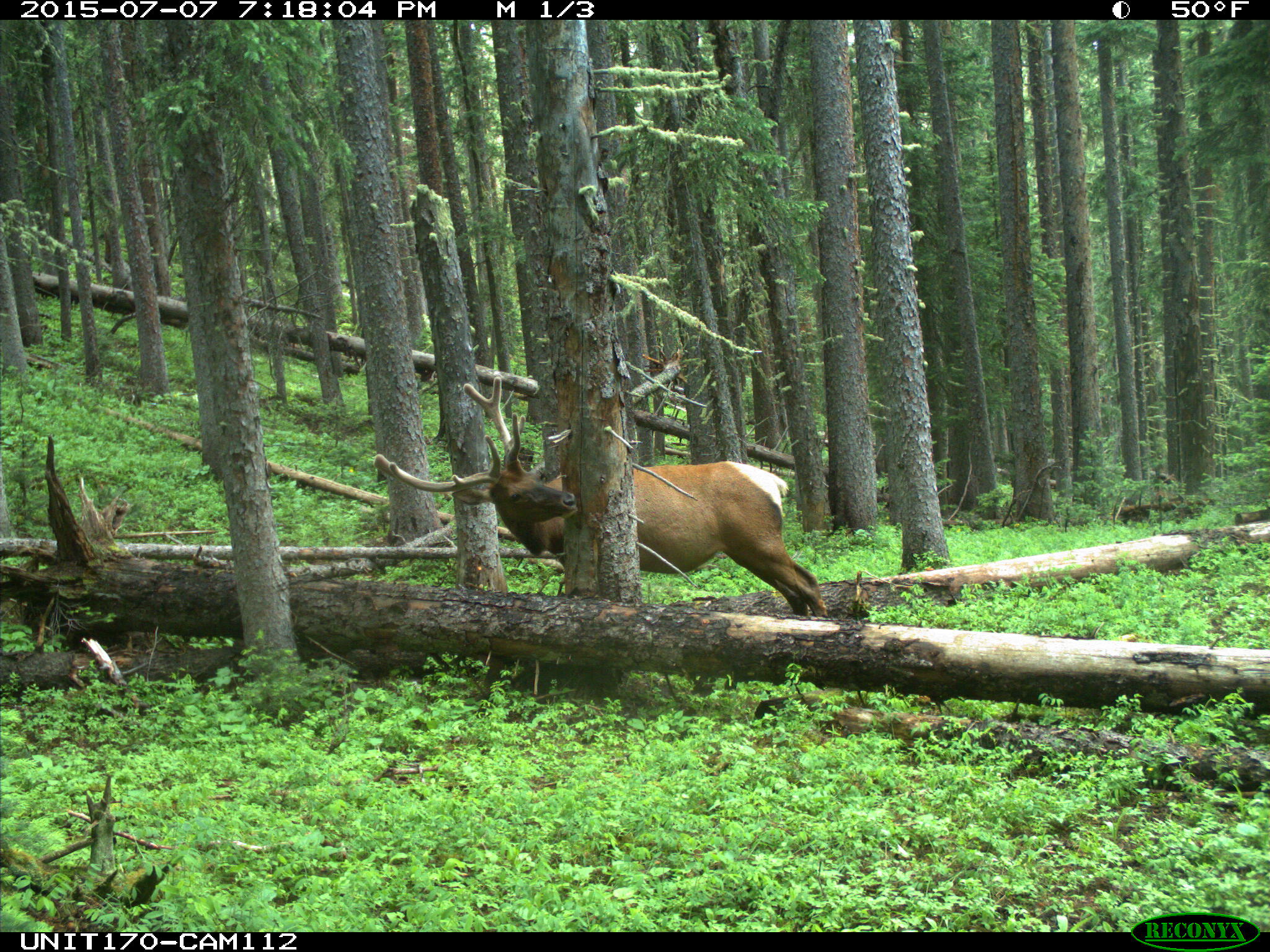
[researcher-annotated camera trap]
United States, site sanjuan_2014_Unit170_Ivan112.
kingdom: Animalia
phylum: Chordata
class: Mammalia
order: Artiodactyla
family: Cervidae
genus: Cervus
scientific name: Cervus elaphus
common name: red deer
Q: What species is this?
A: Cervus elaphus (red deer).